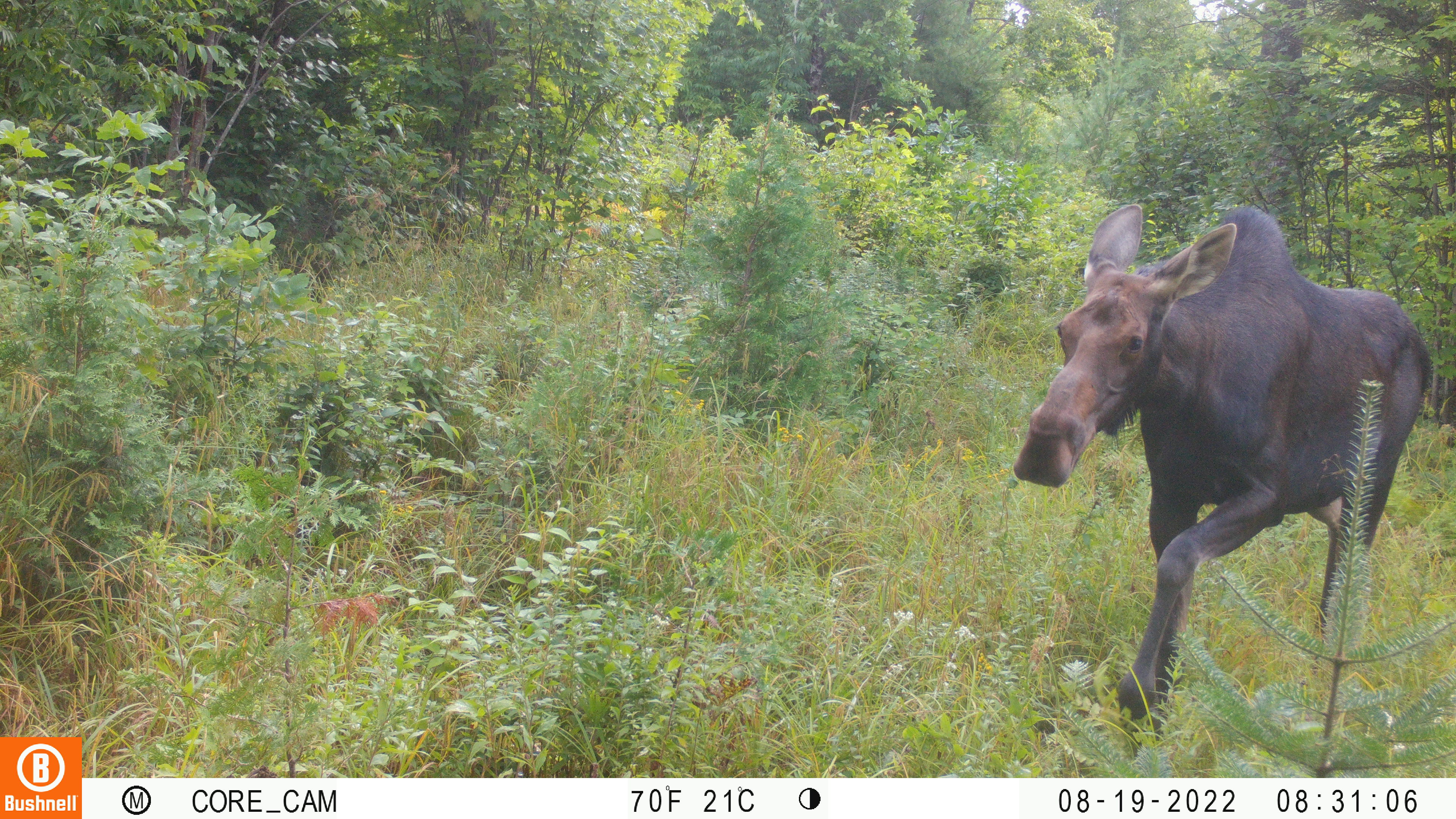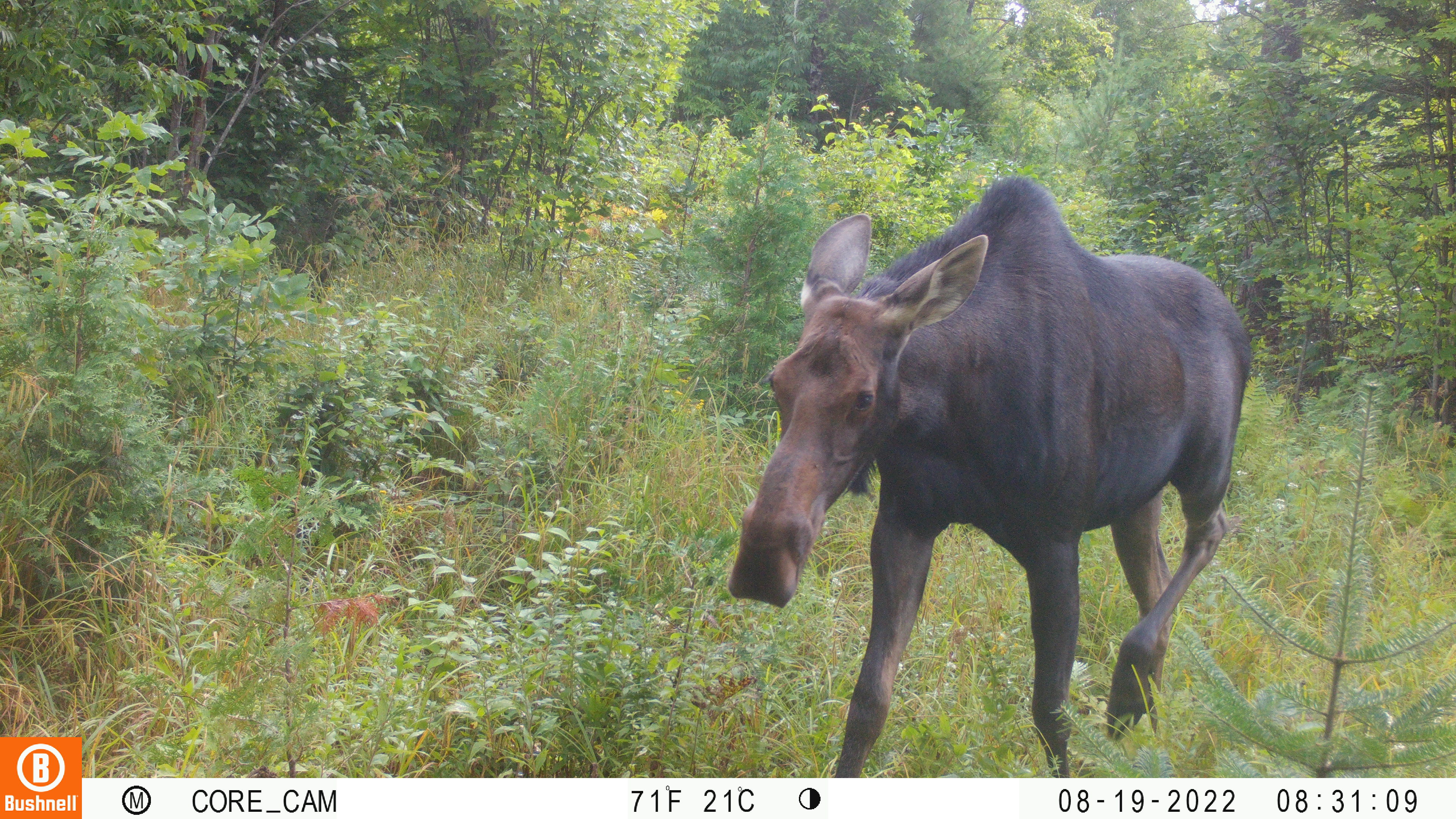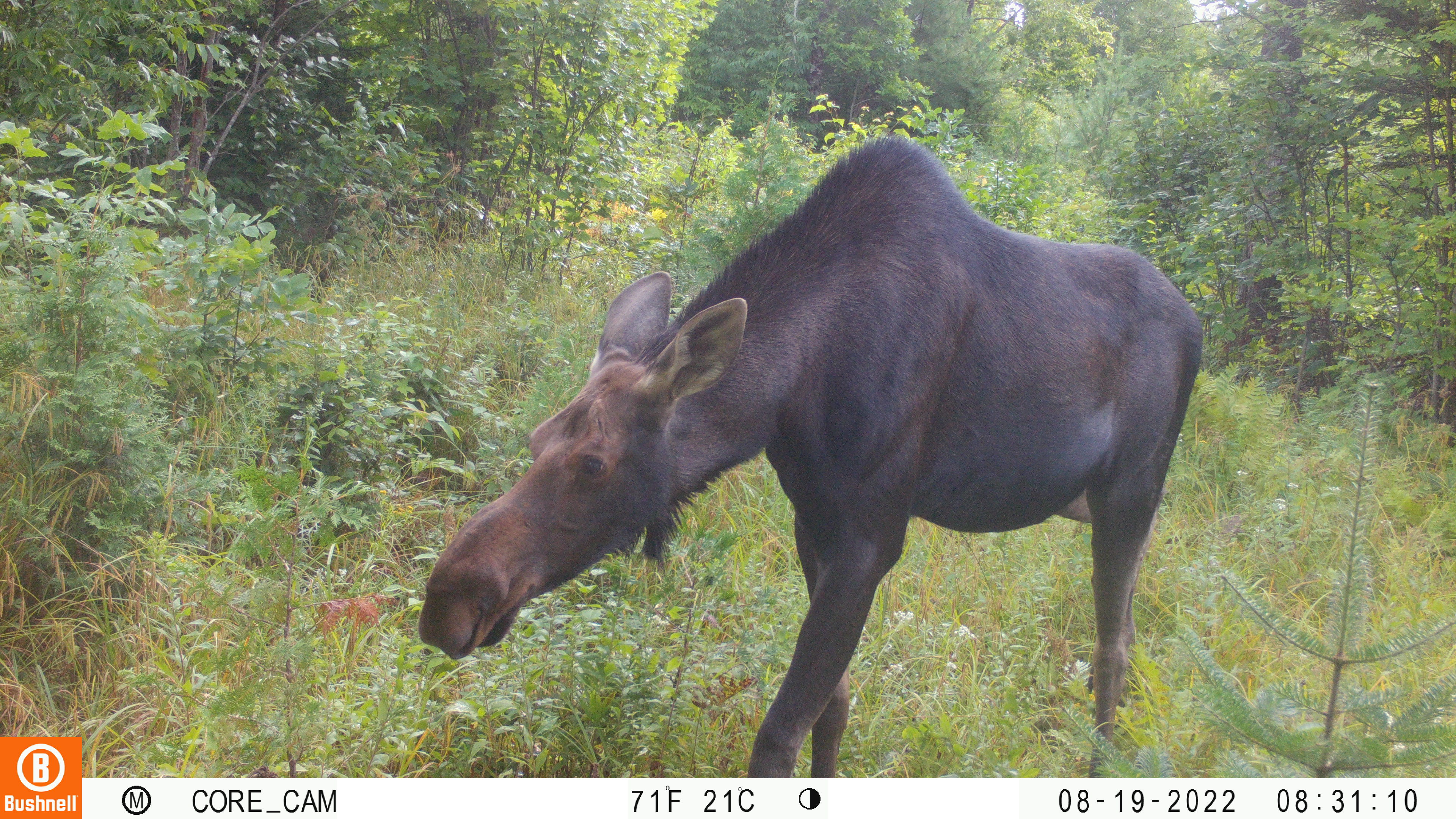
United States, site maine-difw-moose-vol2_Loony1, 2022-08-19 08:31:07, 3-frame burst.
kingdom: Animalia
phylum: Chordata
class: Mammalia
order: Artiodactyla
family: Cervidae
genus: Alces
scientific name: Alces alces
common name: moose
Moose (Alces alces).